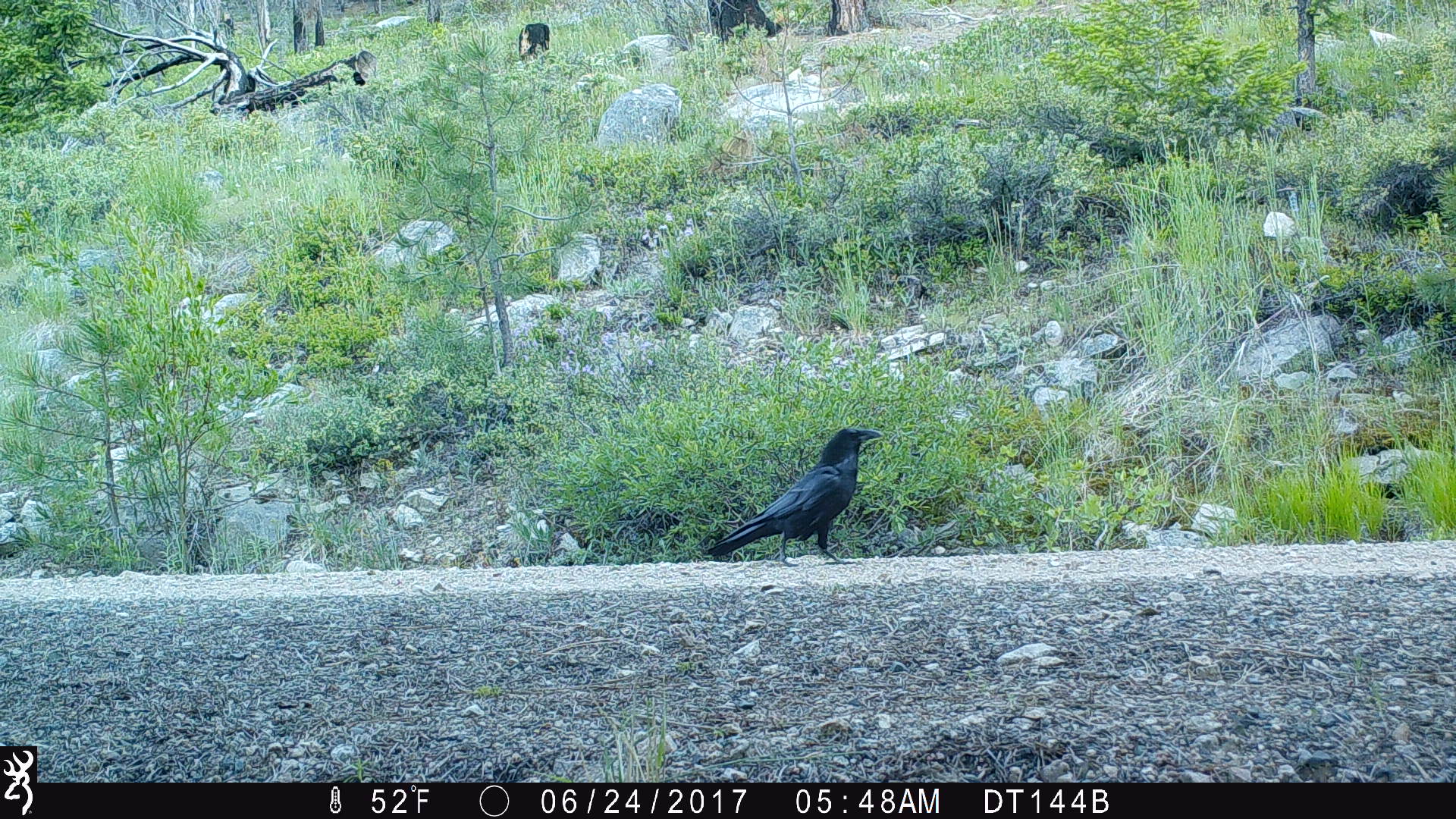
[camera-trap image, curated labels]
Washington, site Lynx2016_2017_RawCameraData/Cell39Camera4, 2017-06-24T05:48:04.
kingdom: Animalia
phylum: Chordata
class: Aves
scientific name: Aves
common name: birds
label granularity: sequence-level